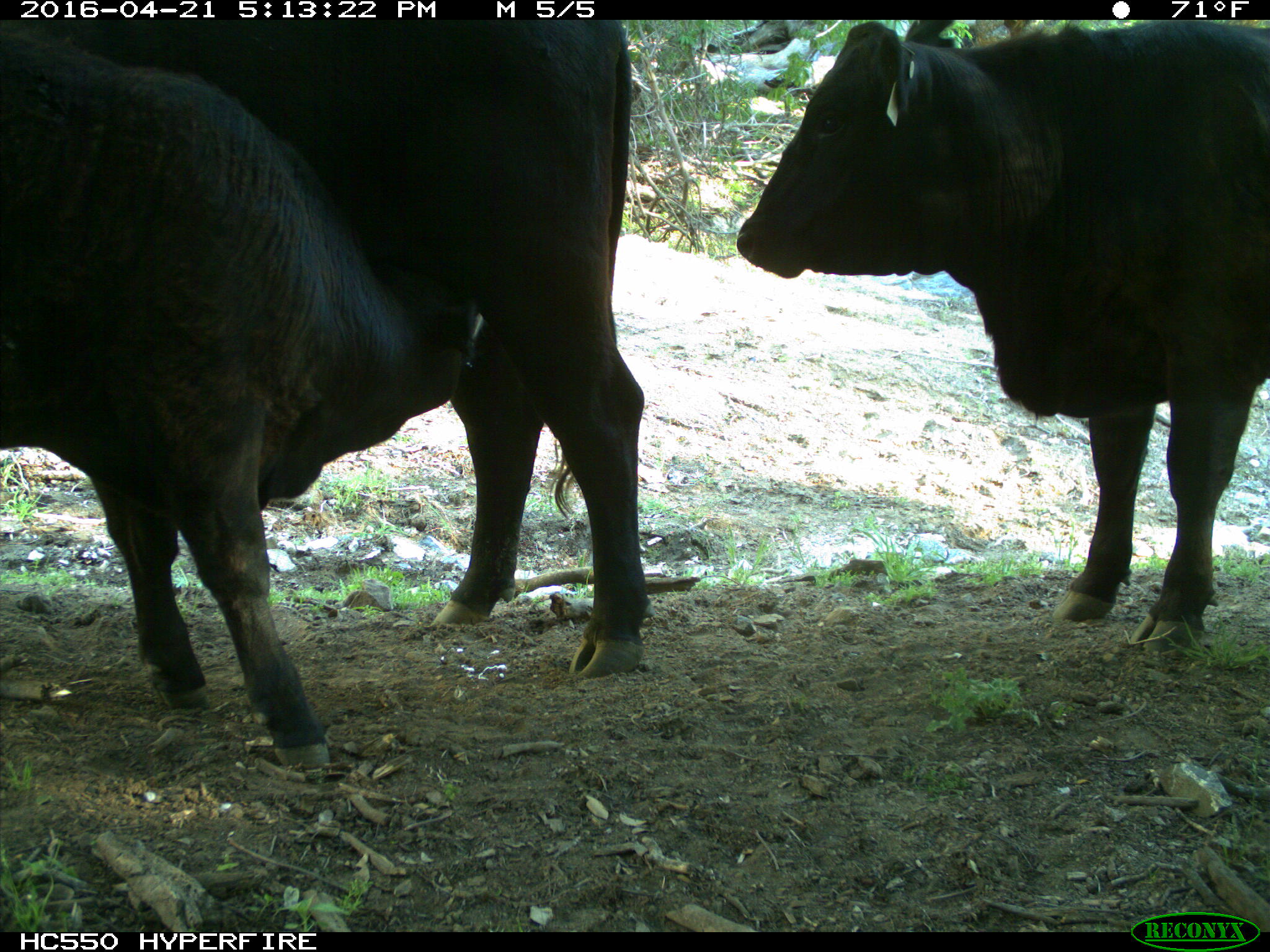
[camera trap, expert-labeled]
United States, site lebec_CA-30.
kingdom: Animalia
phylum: Chordata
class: Mammalia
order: Artiodactyla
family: Bovidae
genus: Bos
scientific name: Bos taurus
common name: domestic cow